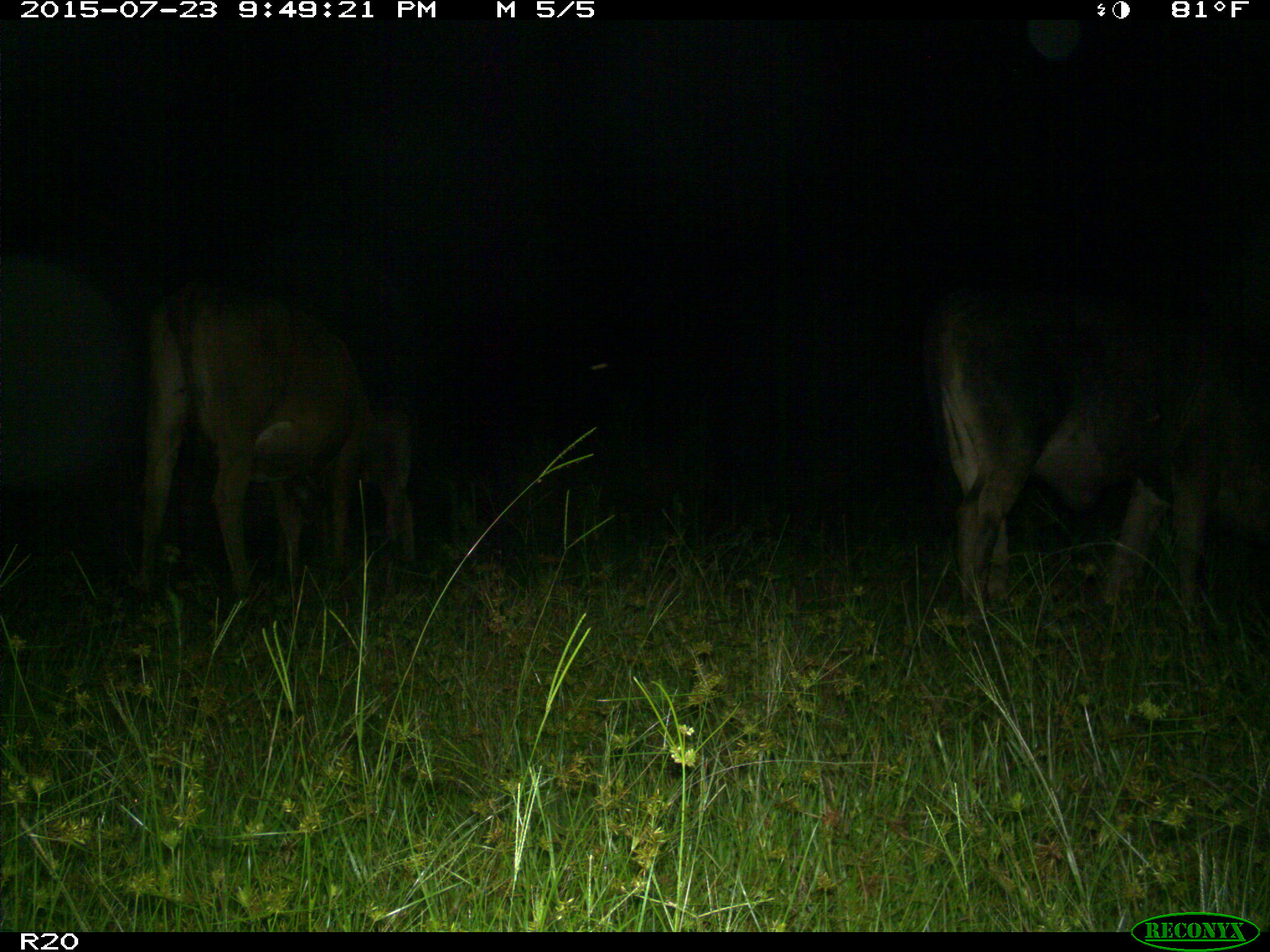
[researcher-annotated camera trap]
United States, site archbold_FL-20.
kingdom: Animalia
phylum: Chordata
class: Mammalia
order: Artiodactyla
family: Bovidae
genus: Bos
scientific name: Bos taurus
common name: domestic cow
Bos taurus (domestic cow).